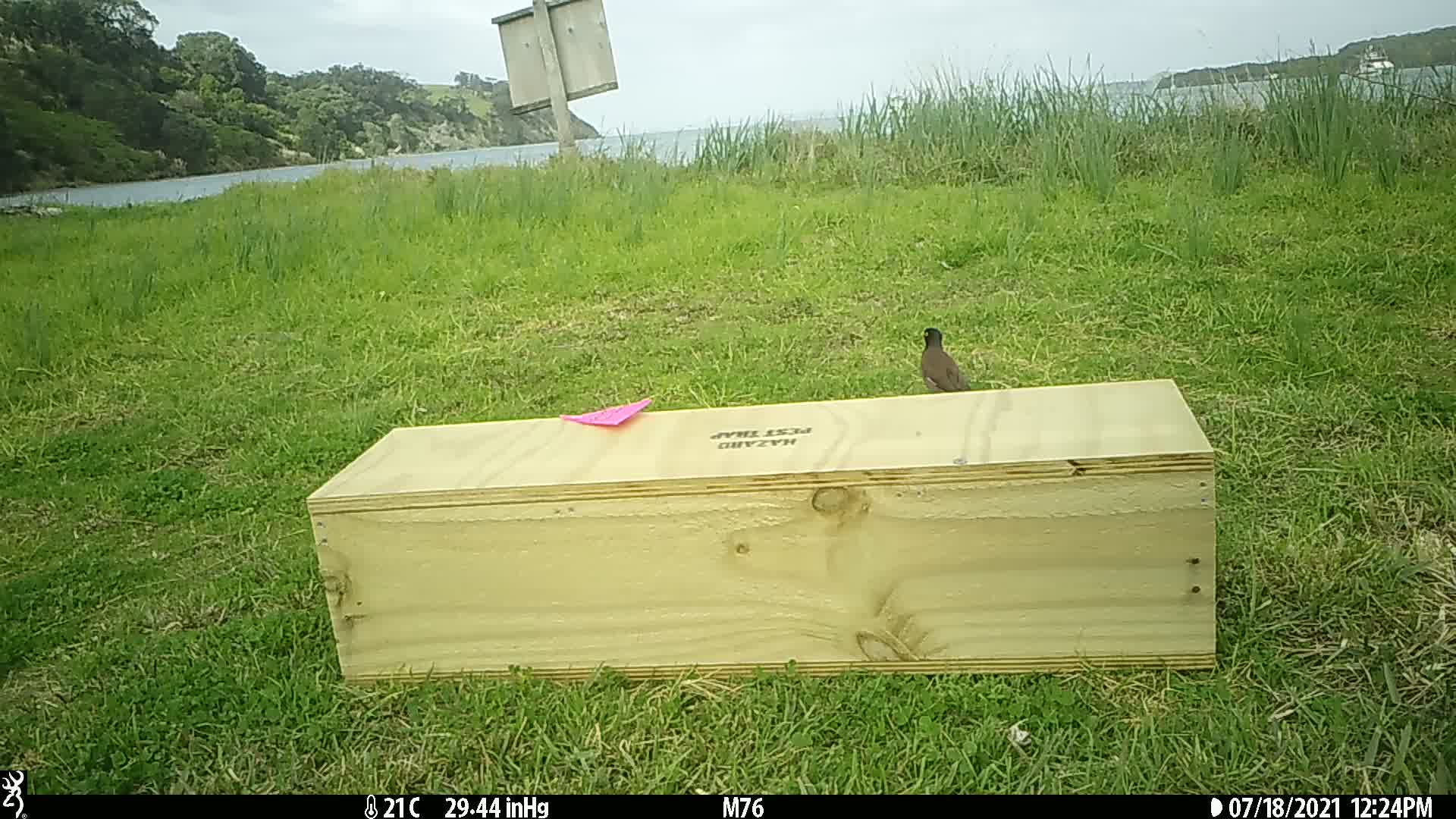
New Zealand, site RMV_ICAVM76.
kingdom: Animalia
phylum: Chordata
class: Aves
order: Passeriformes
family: Sturnidae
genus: Acridotheres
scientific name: Acridotheres tristis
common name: common myna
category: myna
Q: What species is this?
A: Myna (common myna) (Acridotheres tristis).